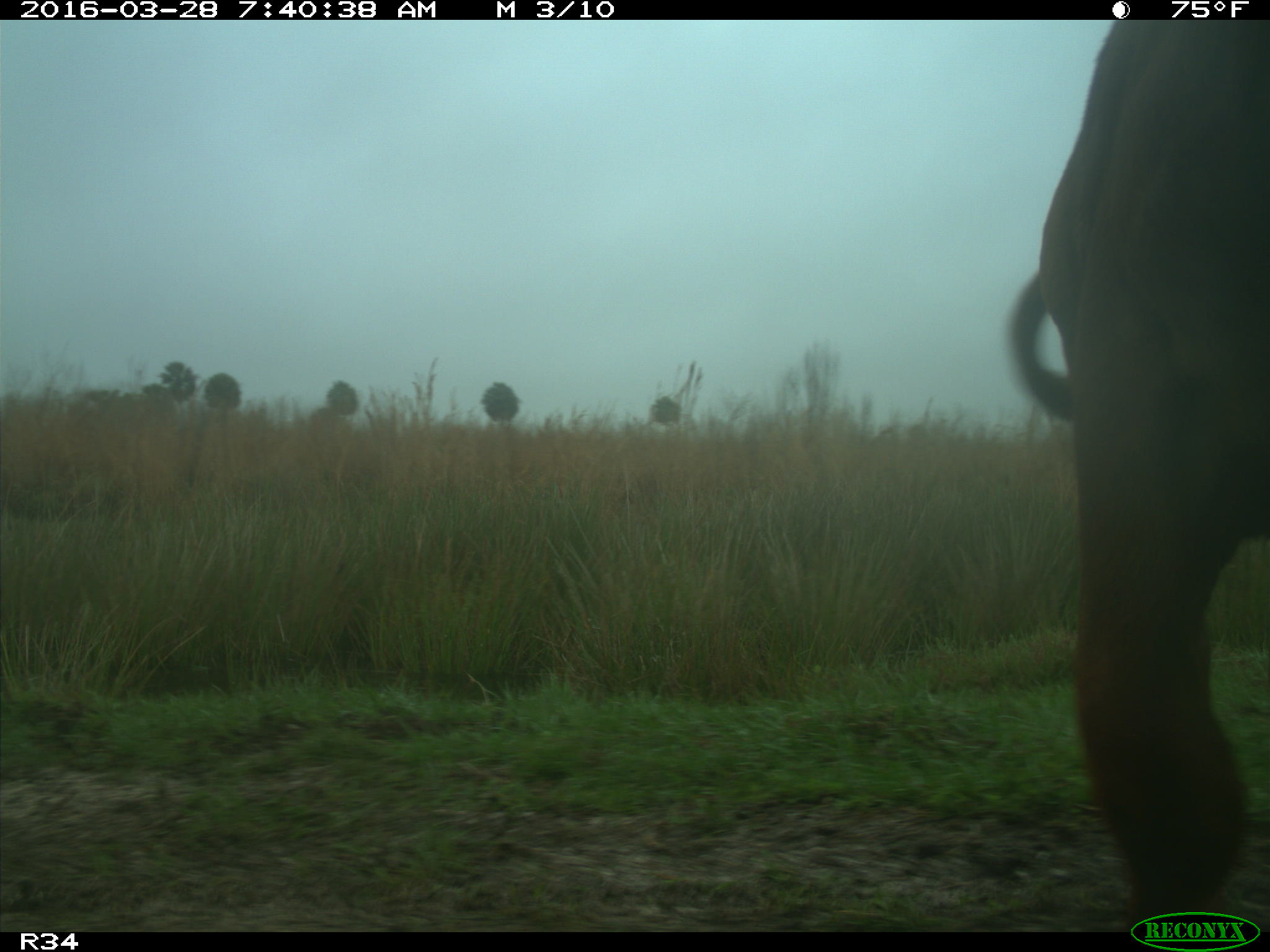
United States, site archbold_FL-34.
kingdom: Animalia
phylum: Chordata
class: Mammalia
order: Artiodactyla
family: Bovidae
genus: Bos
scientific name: Bos taurus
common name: domestic cow